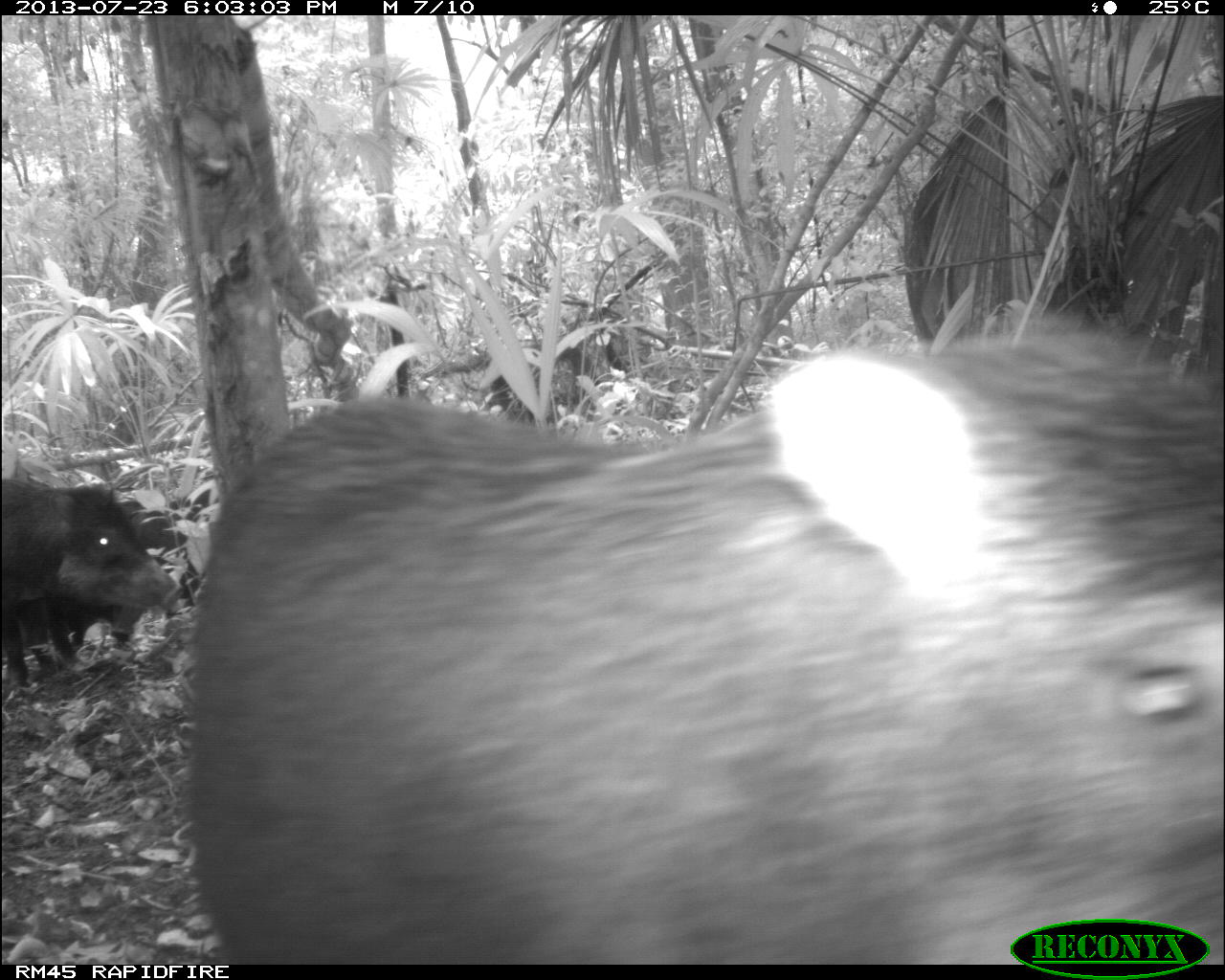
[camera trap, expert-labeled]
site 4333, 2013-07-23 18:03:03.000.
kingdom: Animalia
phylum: Chordata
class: Mammalia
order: Artiodactyla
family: Tayassuidae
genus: Tayassu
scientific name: Tayassu pecari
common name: white-lipped peccary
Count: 1.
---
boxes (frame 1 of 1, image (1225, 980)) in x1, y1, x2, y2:
tayassu pecari: 176, 319, 1225, 963; 0, 469, 182, 698